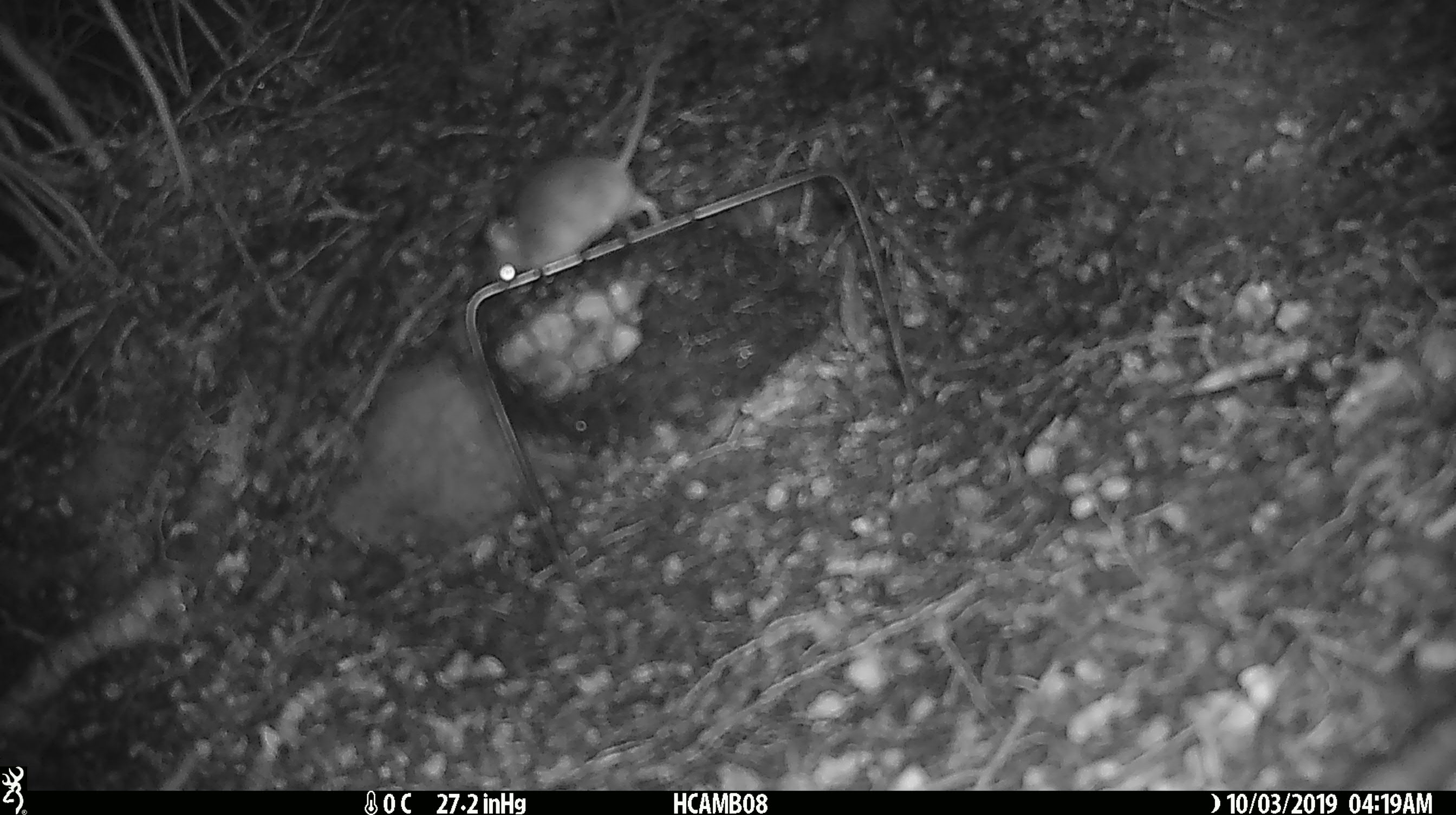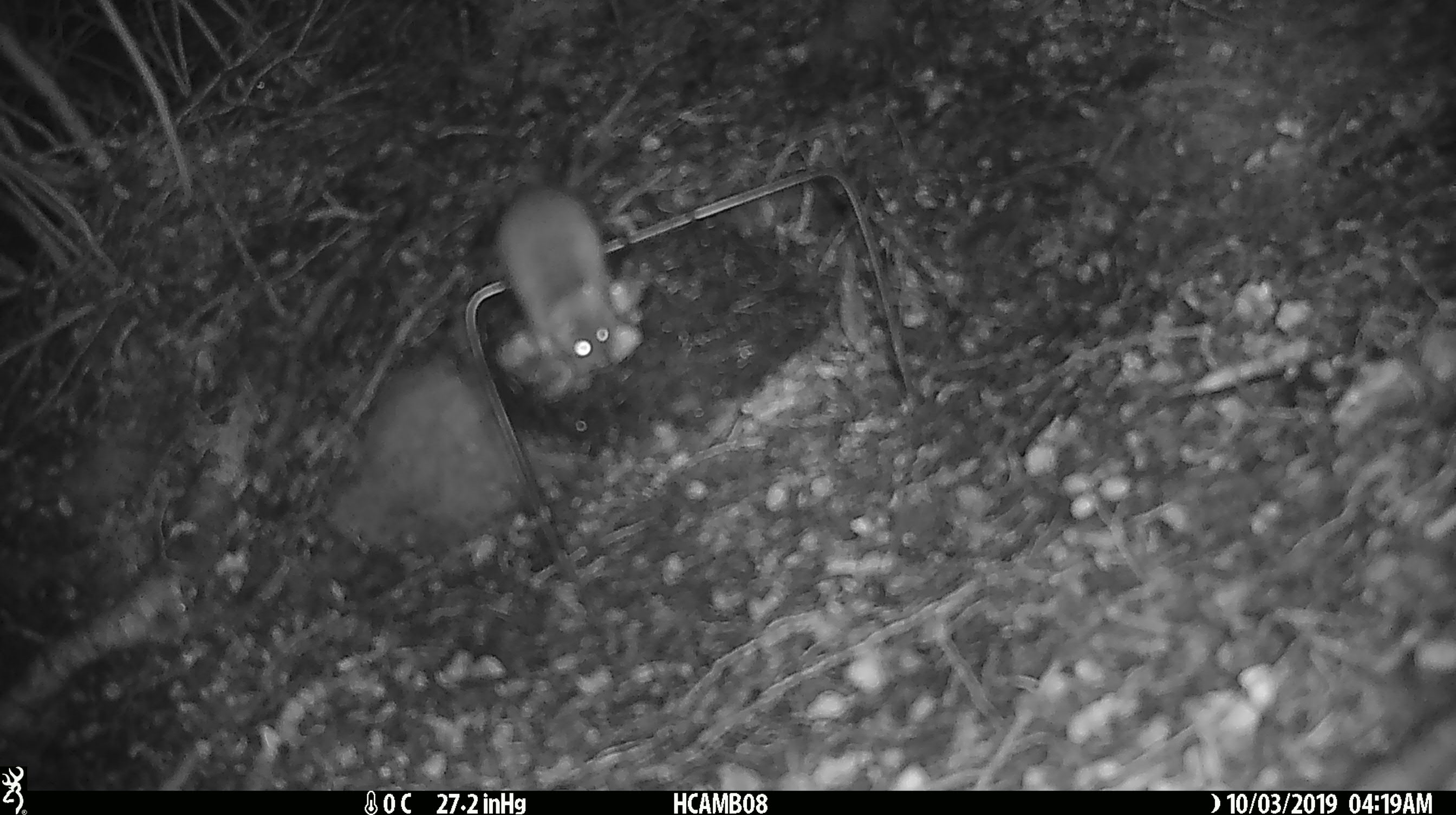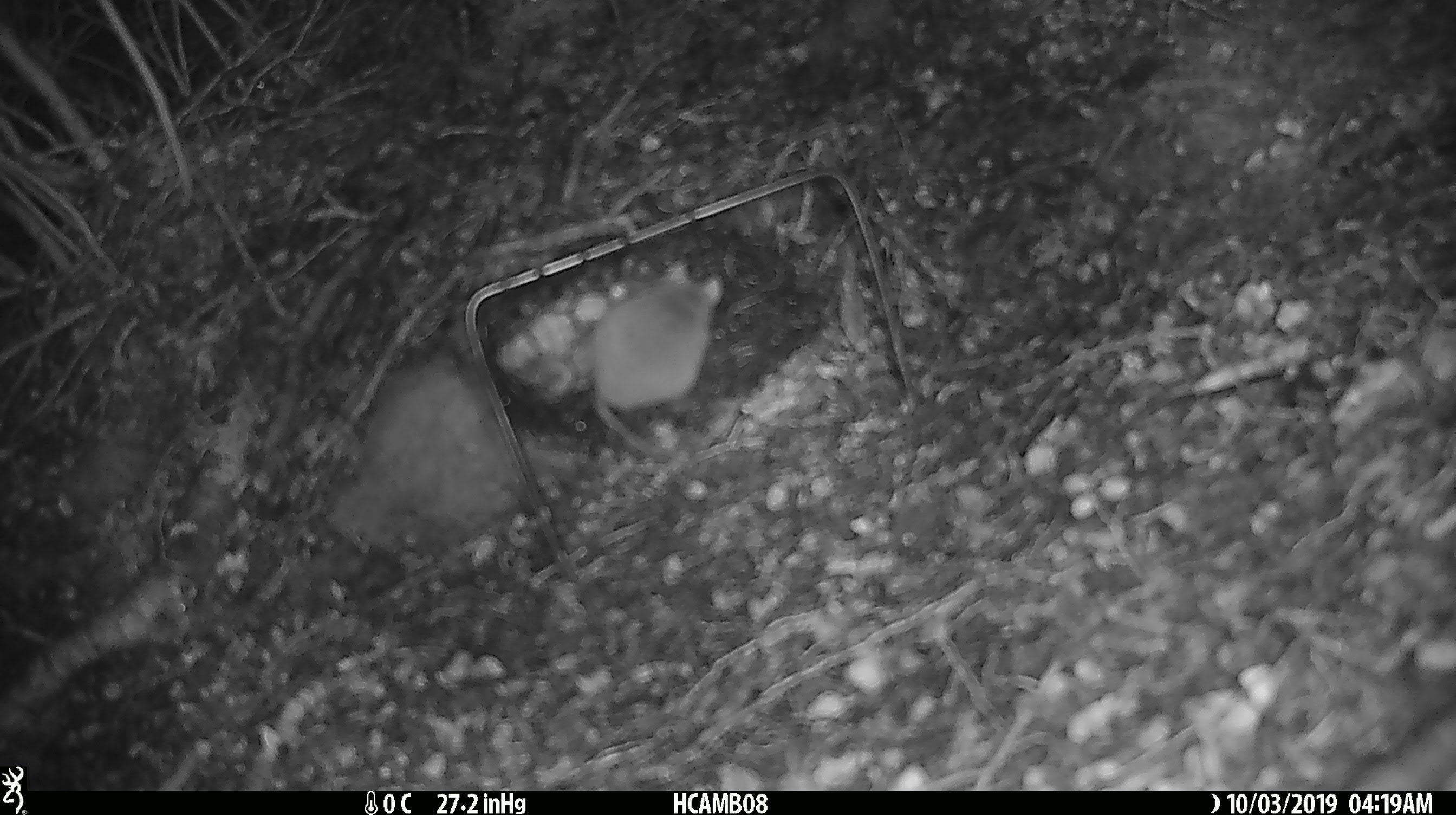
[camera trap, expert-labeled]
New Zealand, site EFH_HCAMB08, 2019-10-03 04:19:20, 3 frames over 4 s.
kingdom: Animalia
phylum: Chordata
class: Mammalia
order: Rodentia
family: Muridae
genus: Mus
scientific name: Mus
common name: mouse